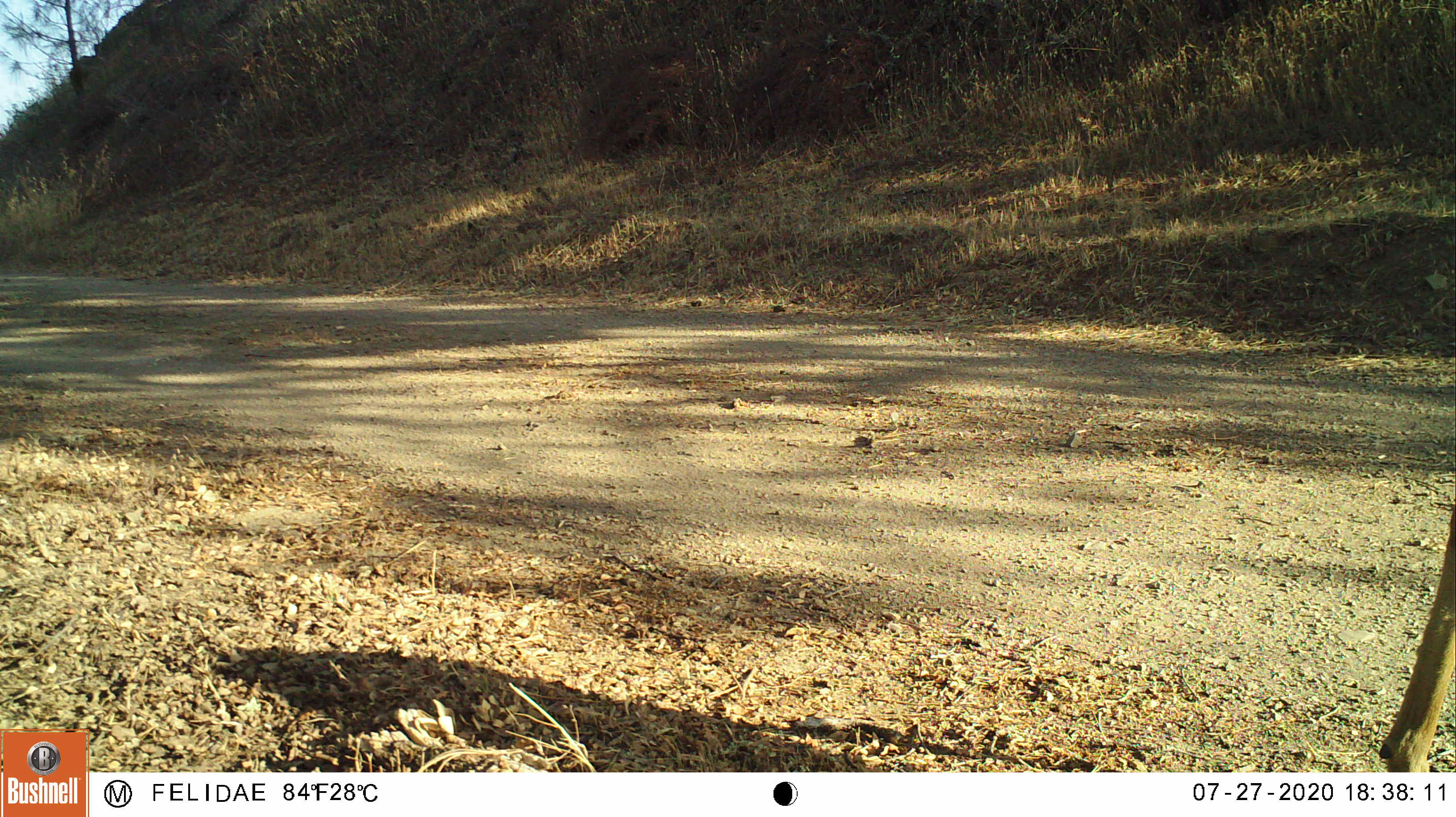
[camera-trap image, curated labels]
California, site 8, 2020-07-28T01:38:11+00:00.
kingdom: Animalia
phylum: Chordata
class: Mammalia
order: Artiodactyla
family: Cervidae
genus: Odocoileus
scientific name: Odocoileus hemionus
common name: mule deer